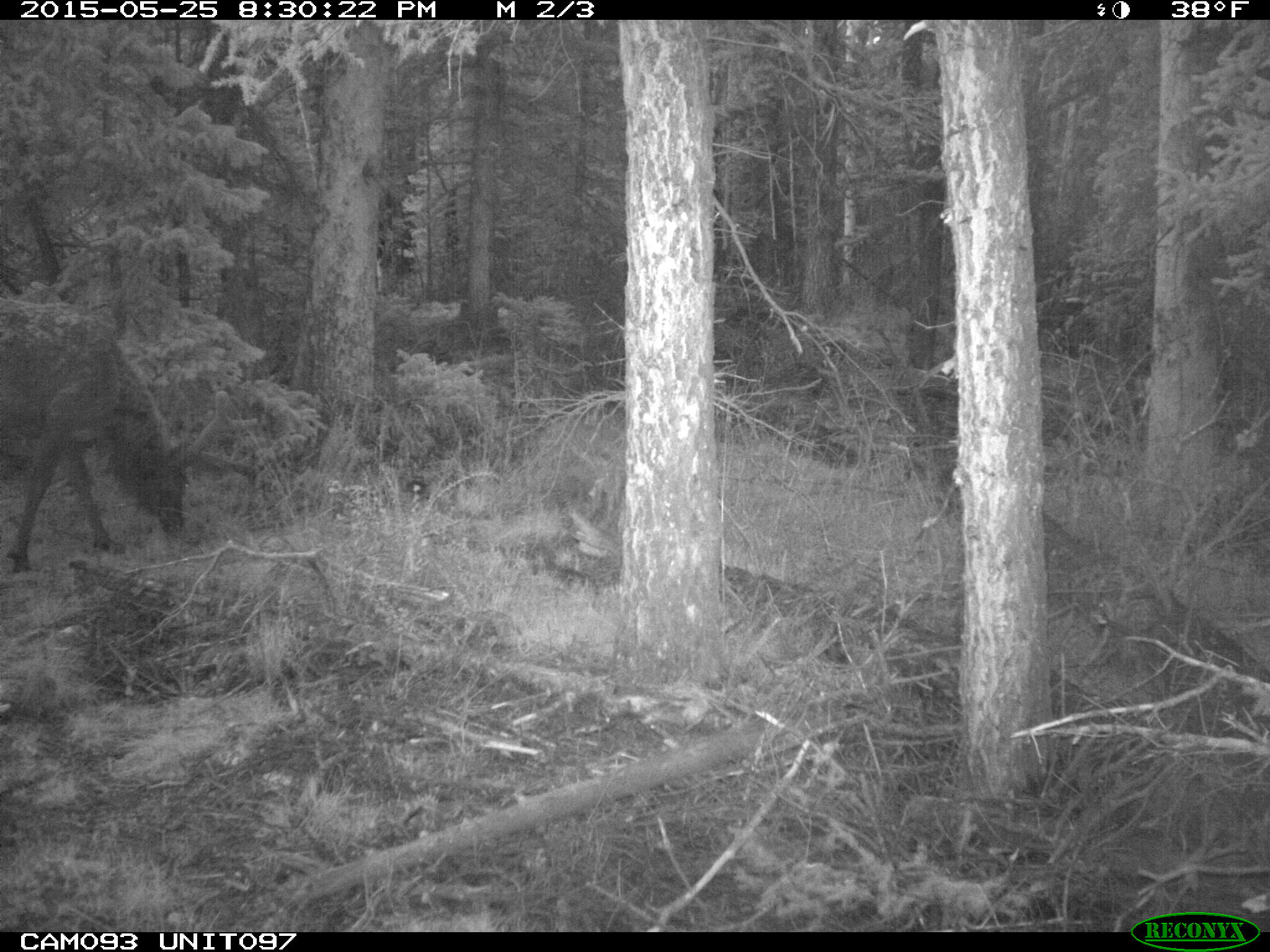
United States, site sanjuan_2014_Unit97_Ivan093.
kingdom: Animalia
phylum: Chordata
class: Mammalia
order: Artiodactyla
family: Cervidae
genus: Cervus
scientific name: Cervus elaphus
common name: red deer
Cervus elaphus (red deer).